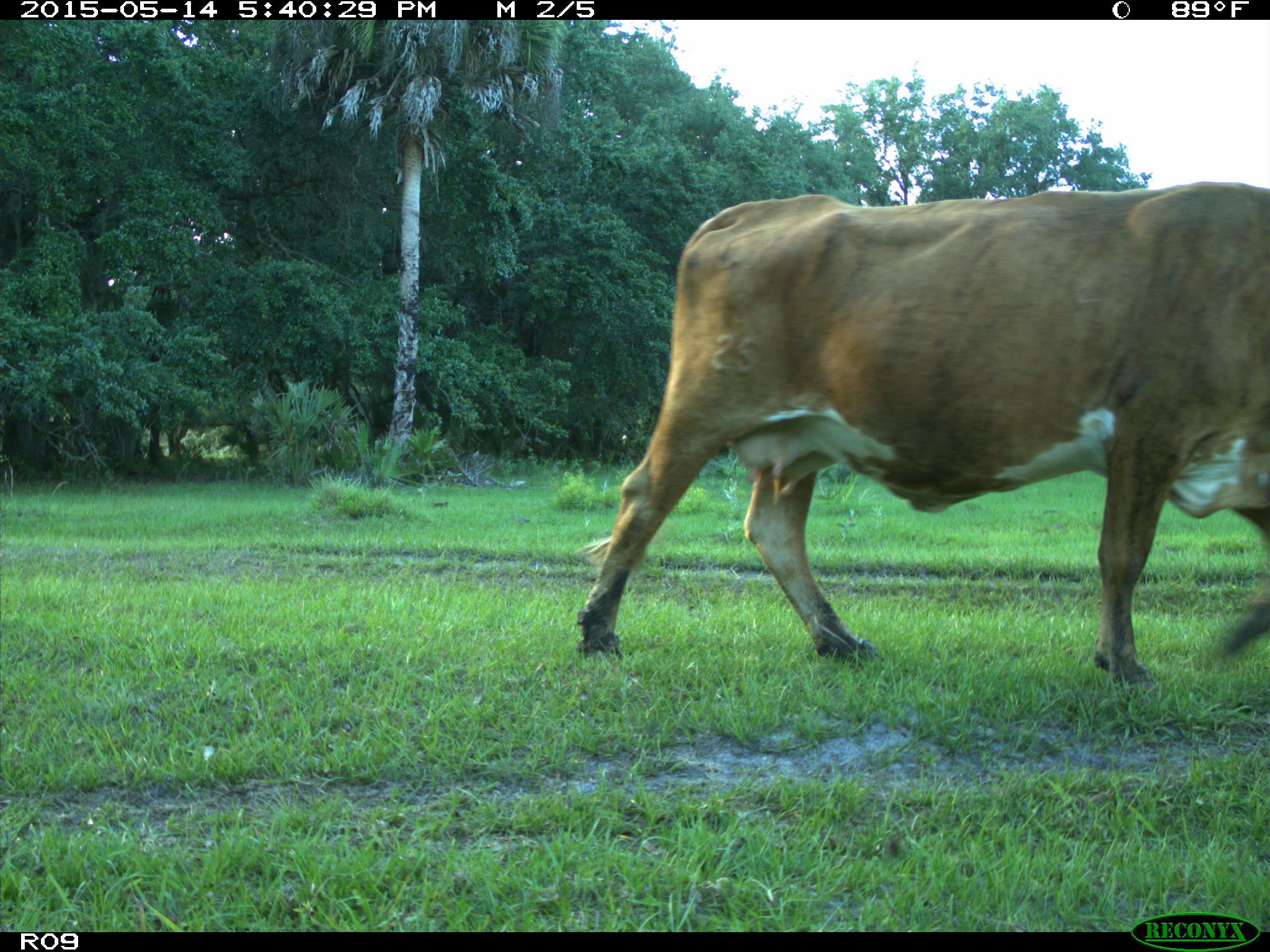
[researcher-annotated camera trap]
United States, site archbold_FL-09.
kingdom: Animalia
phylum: Chordata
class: Mammalia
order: Artiodactyla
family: Bovidae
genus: Bos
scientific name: Bos taurus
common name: domestic cow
Bos taurus (domestic cow).